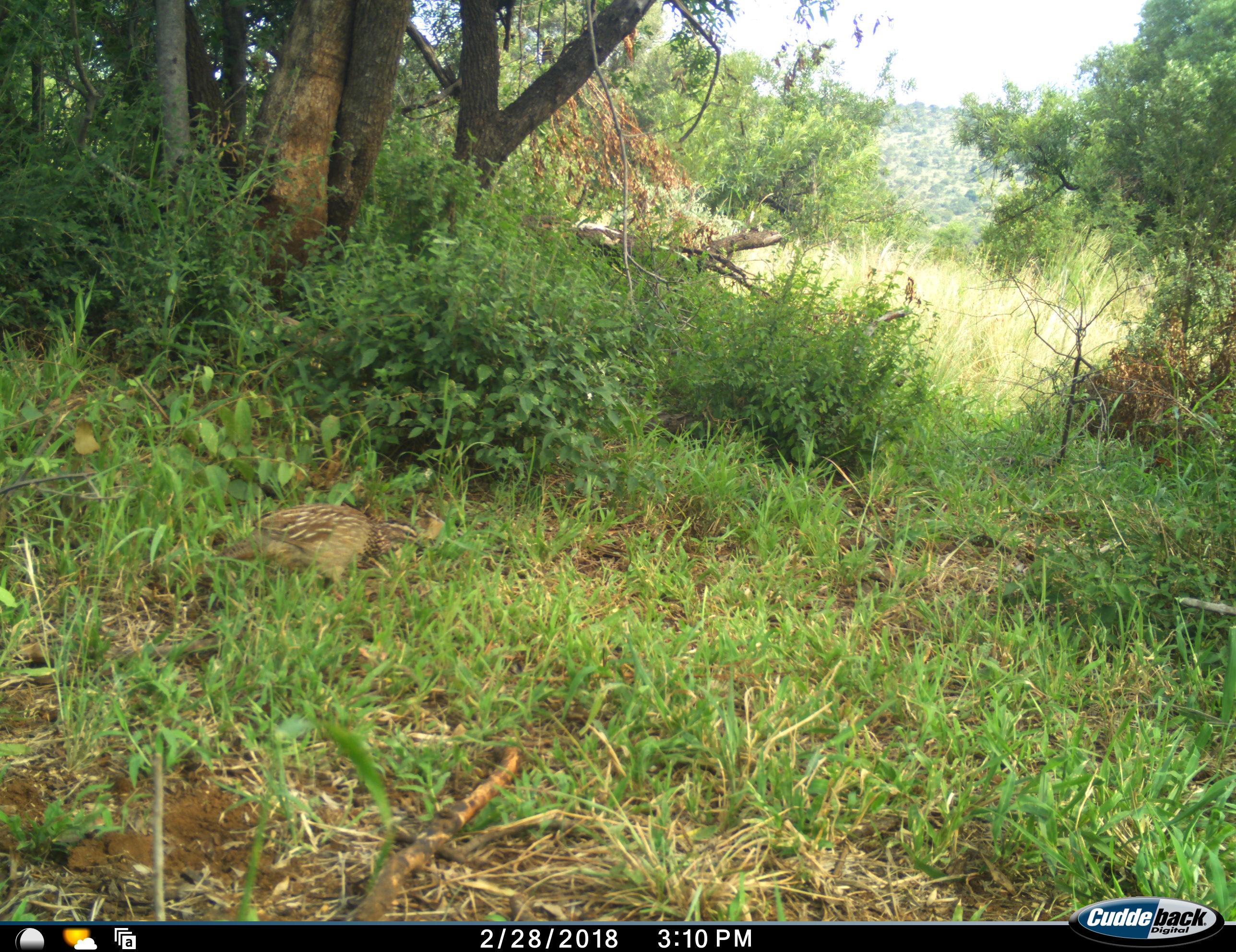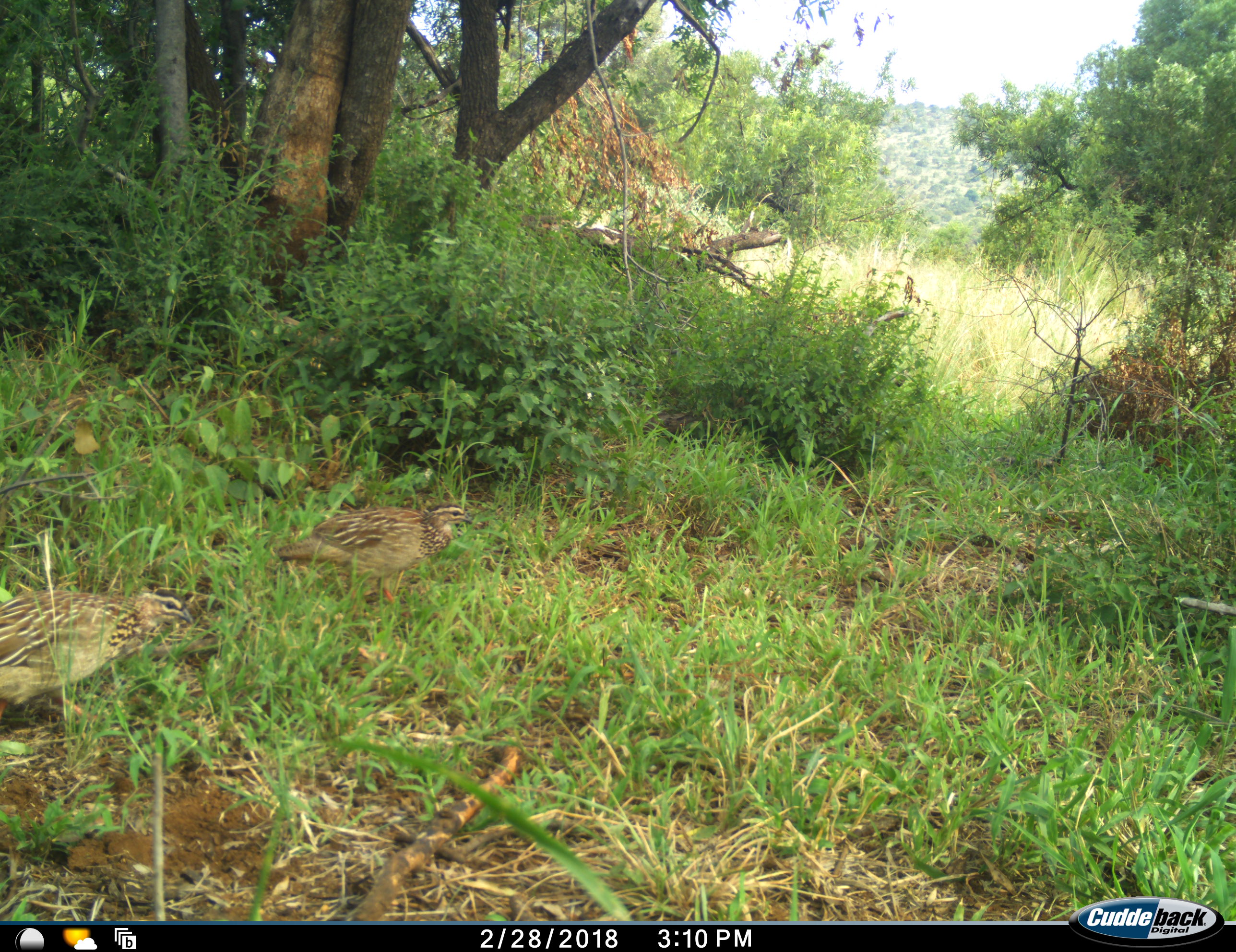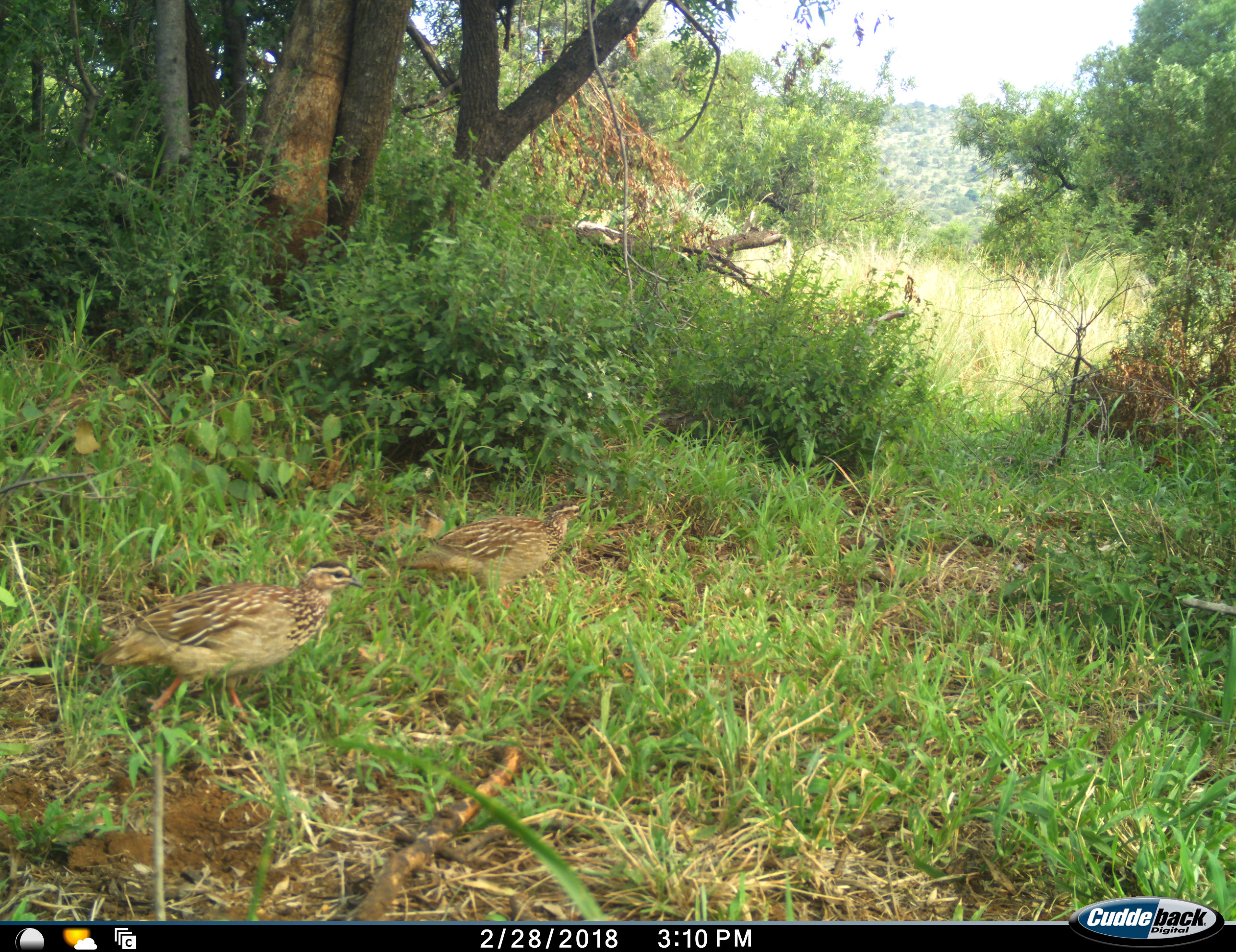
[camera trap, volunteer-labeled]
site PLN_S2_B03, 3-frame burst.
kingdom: Animalia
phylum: Chordata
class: Aves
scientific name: Aves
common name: bird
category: birdother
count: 2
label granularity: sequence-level